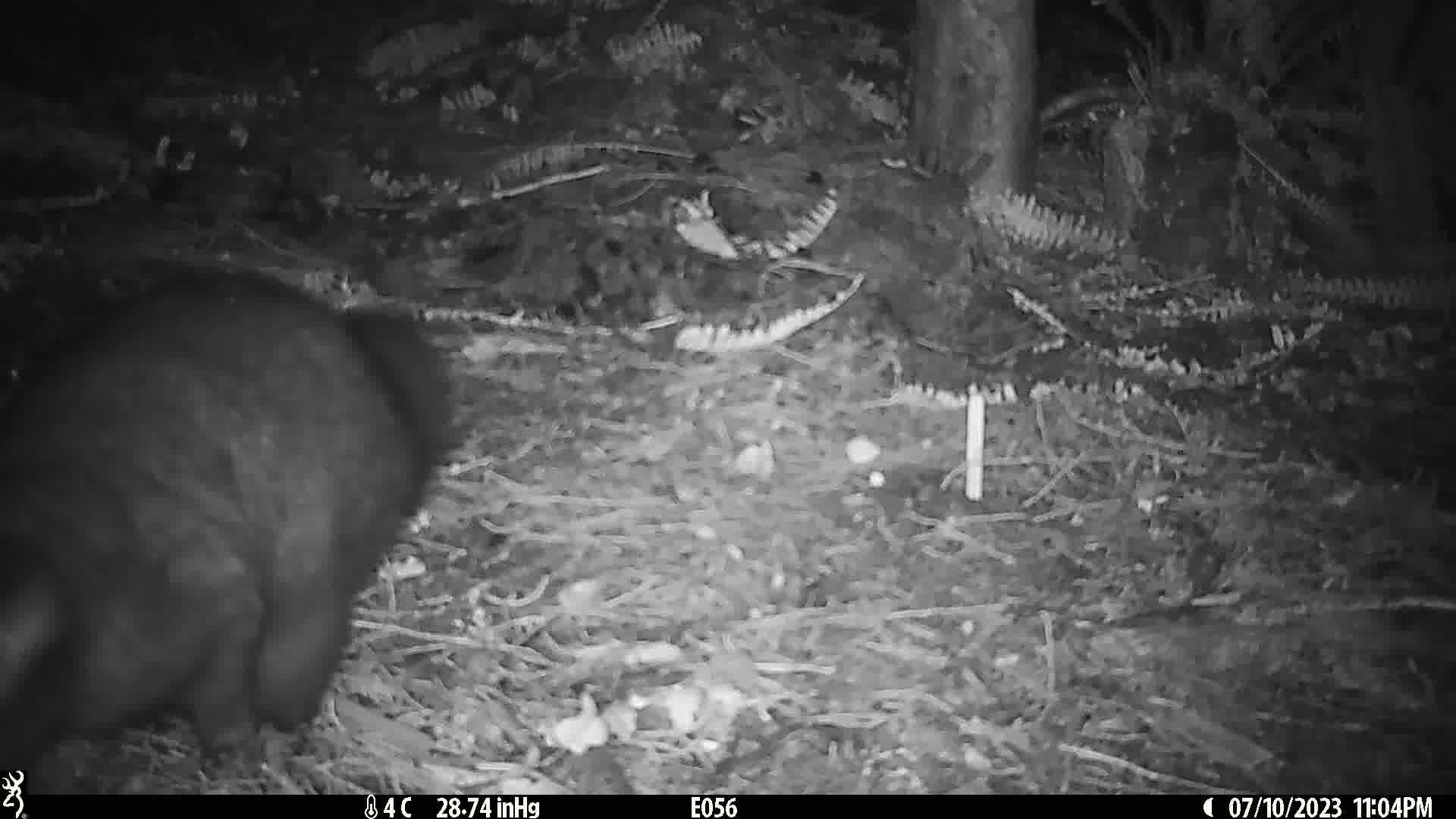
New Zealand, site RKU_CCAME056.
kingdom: Animalia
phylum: Chordata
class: Mammalia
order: Diprotodontia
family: Phalangeridae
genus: Trichosurus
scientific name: Trichosurus vulpecula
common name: common brushtail possum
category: possum